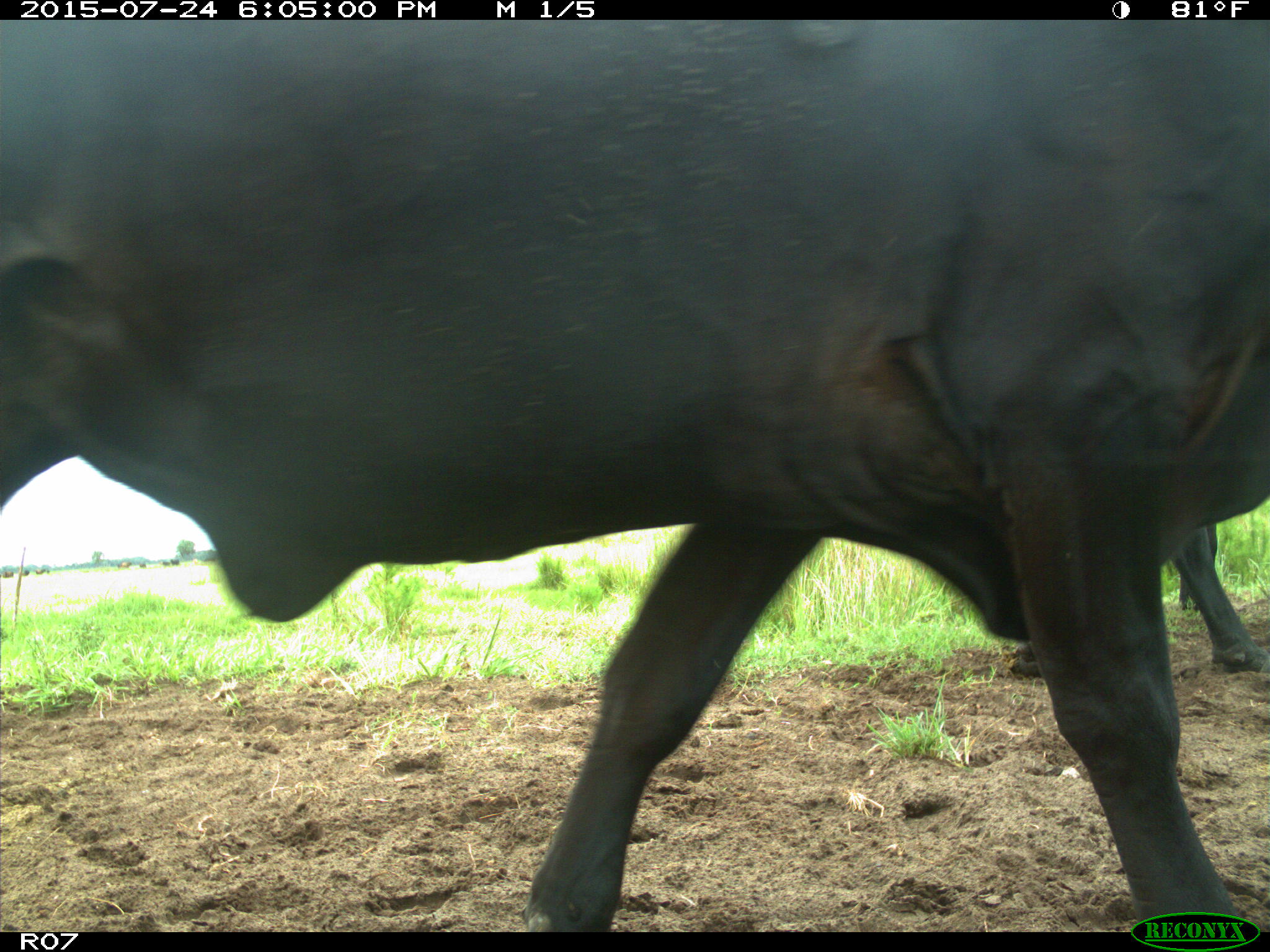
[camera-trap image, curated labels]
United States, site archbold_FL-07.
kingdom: Animalia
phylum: Chordata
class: Mammalia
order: Artiodactyla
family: Bovidae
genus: Bos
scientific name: Bos taurus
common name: domestic cow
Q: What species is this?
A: Bos taurus (domestic cow).